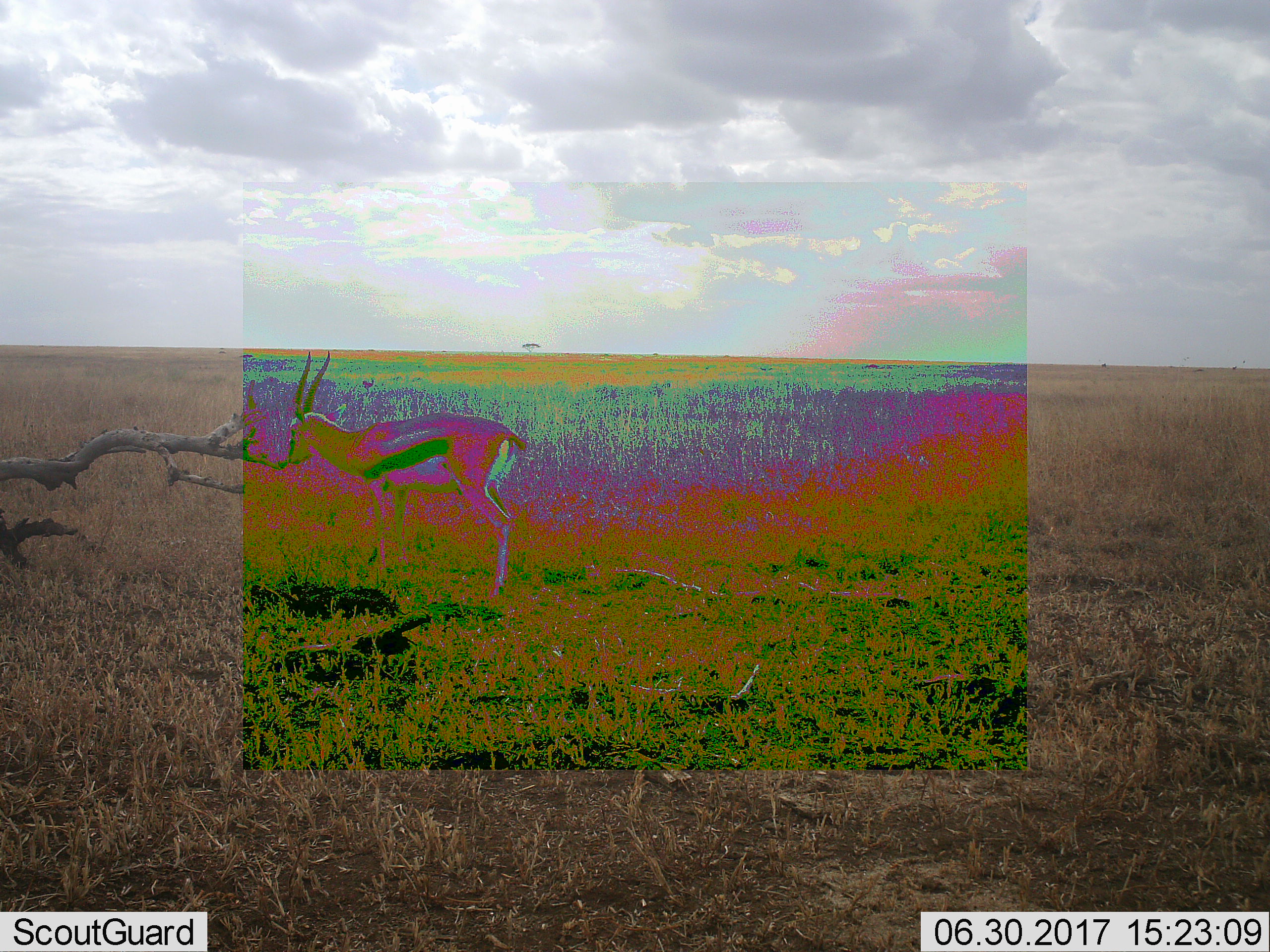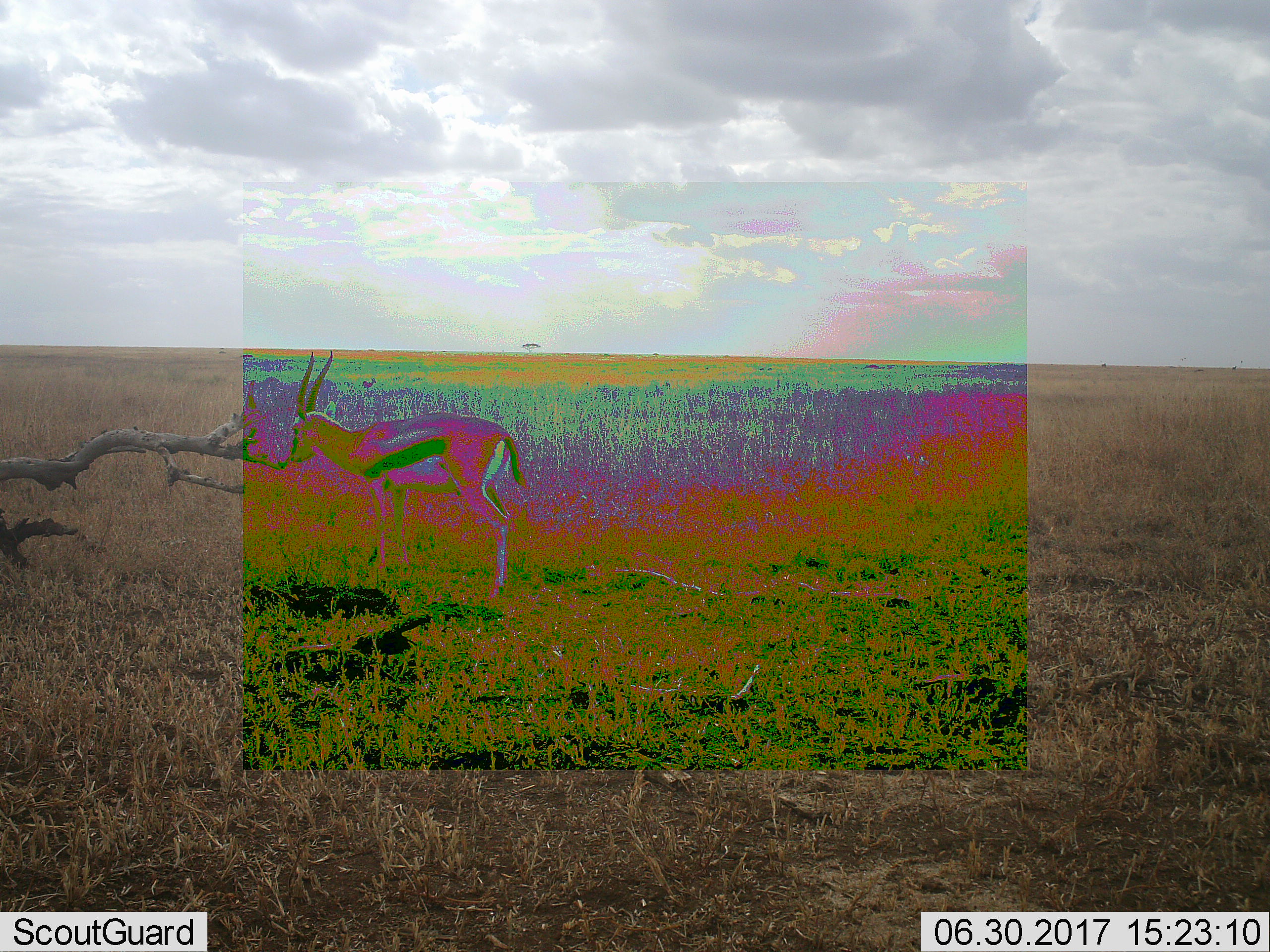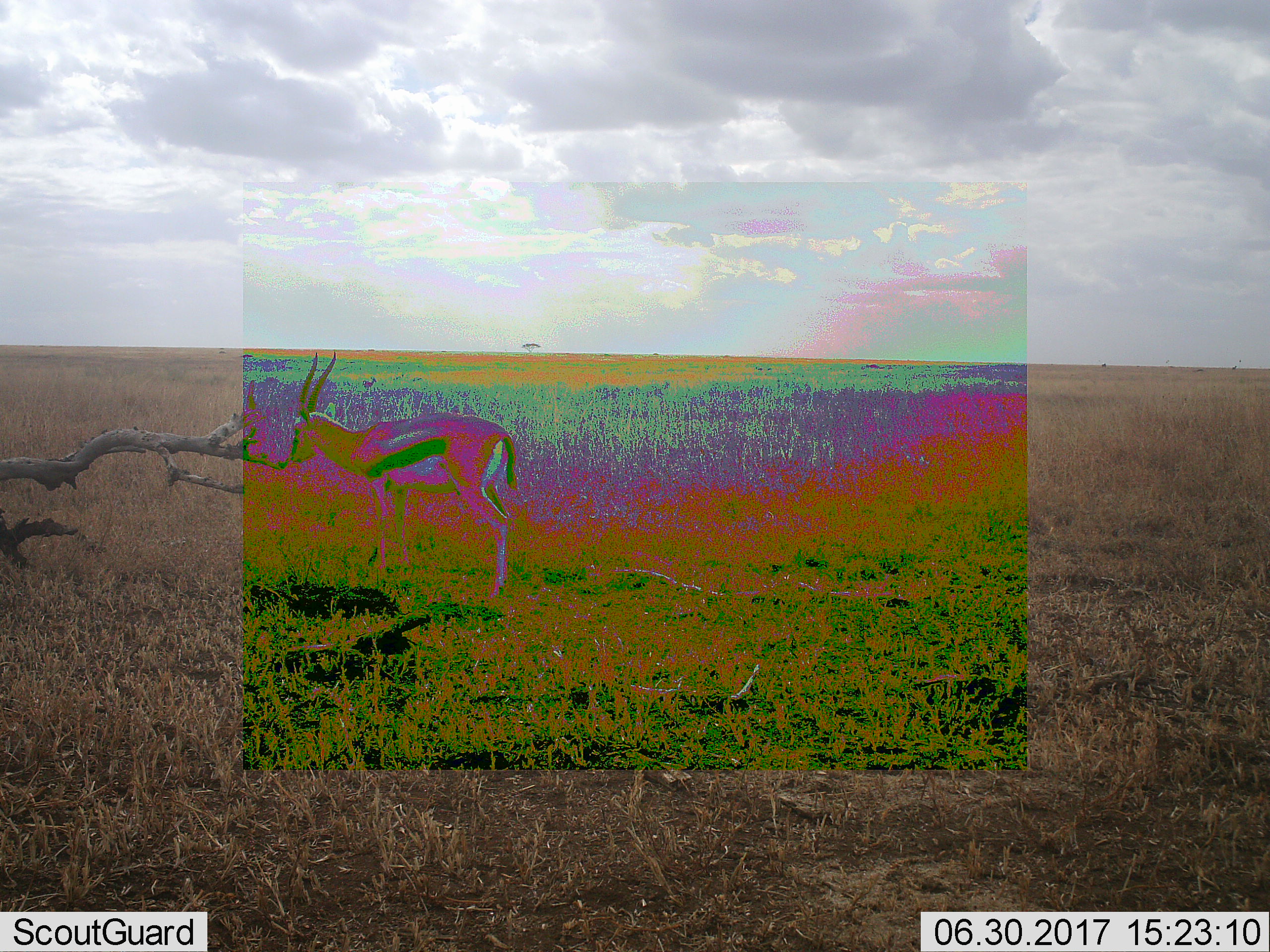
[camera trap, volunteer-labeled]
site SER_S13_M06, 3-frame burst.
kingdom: Animalia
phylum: Chordata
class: Mammalia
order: Artiodactyla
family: Bovidae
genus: Eudorcas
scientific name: Eudorcas thomsonii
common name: thomson's gazelle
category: gazellethomsons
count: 1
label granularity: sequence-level